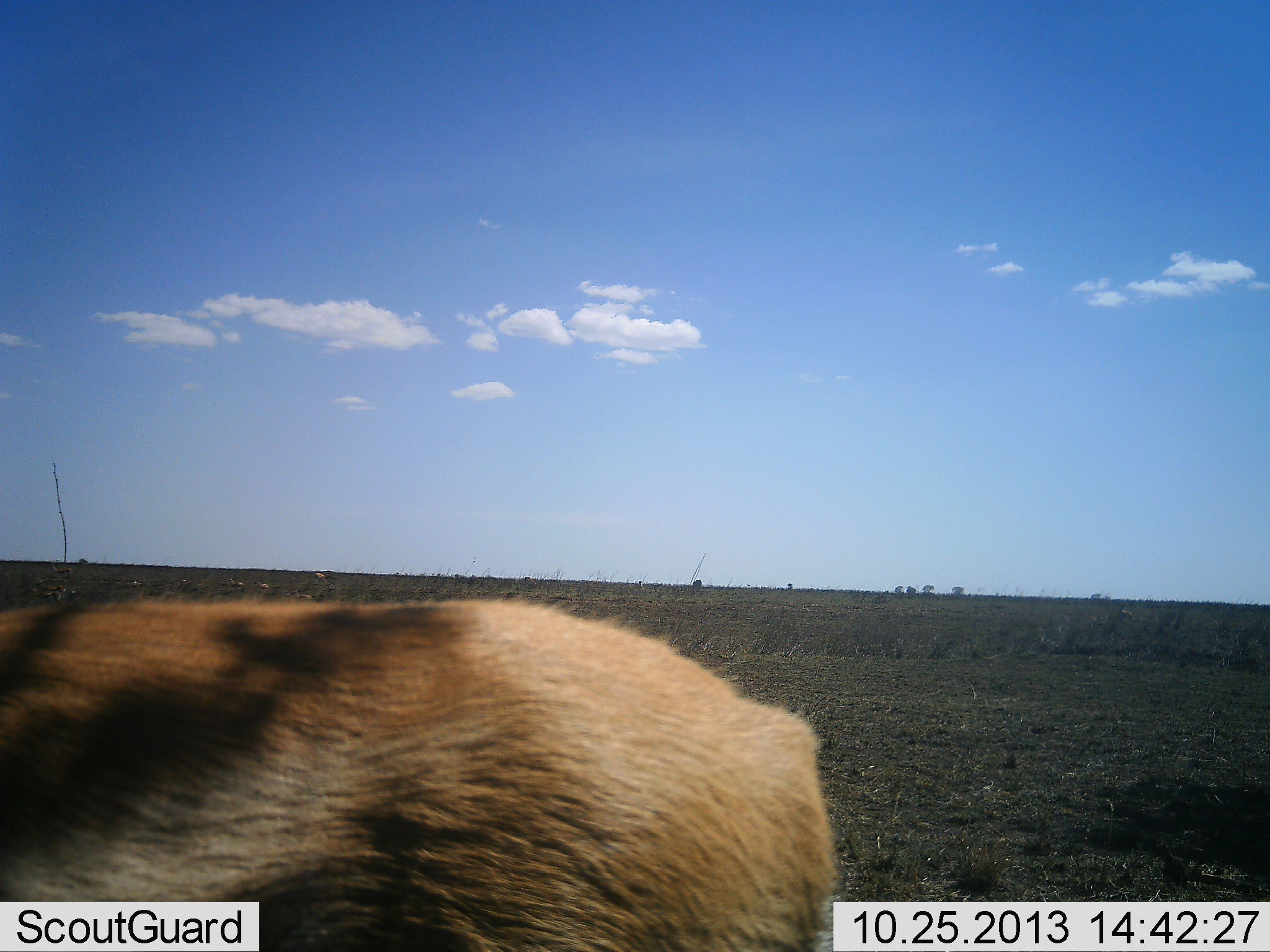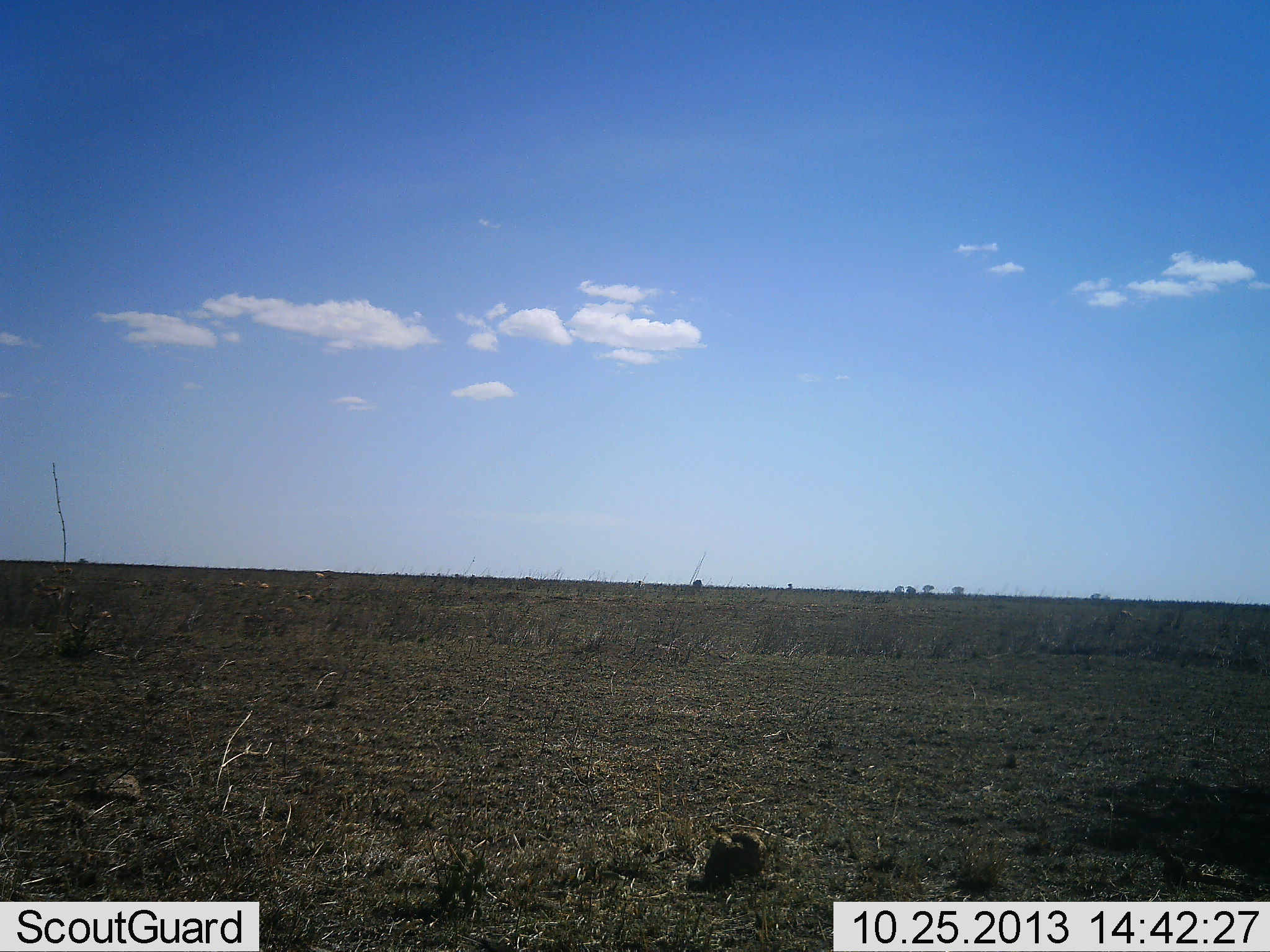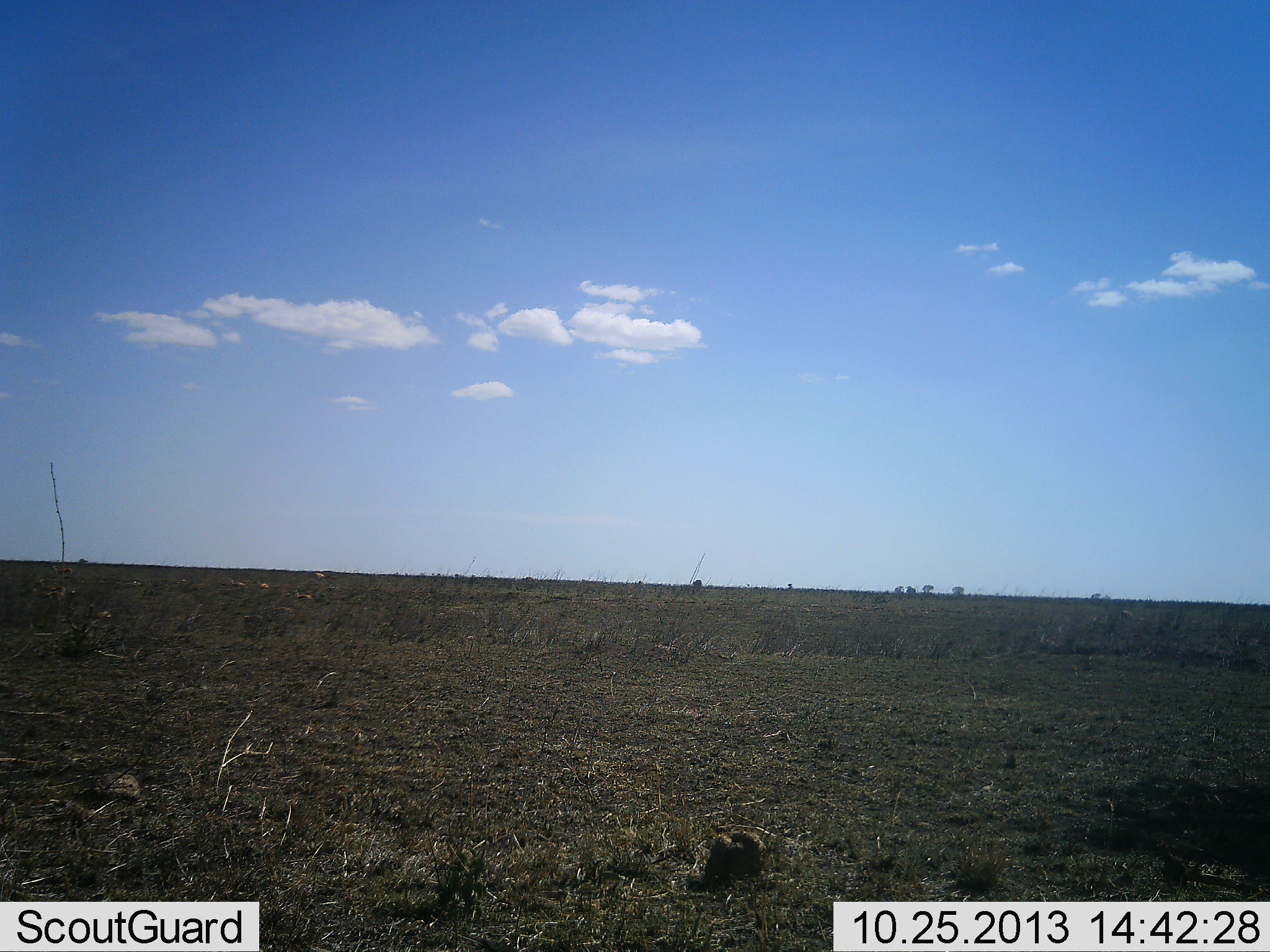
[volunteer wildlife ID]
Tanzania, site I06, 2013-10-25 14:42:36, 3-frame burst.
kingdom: Animalia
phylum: Chordata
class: Mammalia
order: Artiodactyla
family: Bovidae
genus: Eudorcas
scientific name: Eudorcas thomsonii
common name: thomson's gazelle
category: gazellethomsons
Gazellethomsons (thomson's gazelle) (Eudorcas thomsonii), count 1. Behavior (volunteer vote fractions): standing 10%, resting 10%, moving 100%, interacting 0%. Young present (vote fraction): 0%. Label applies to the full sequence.